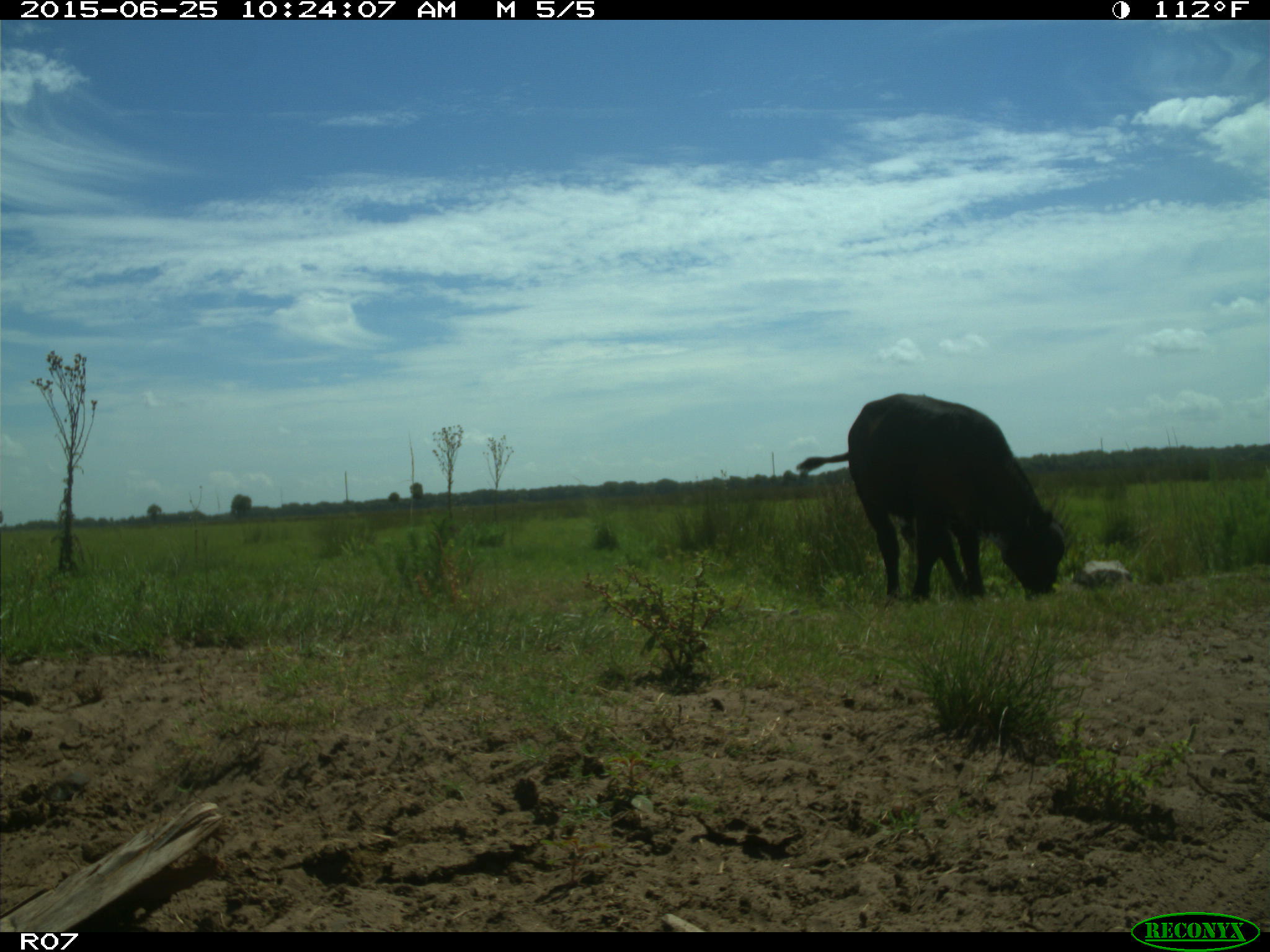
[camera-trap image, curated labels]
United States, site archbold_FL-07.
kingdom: Animalia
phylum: Chordata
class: Mammalia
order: Artiodactyla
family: Bovidae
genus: Bos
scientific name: Bos taurus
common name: domestic cow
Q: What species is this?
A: Bos taurus (domestic cow).